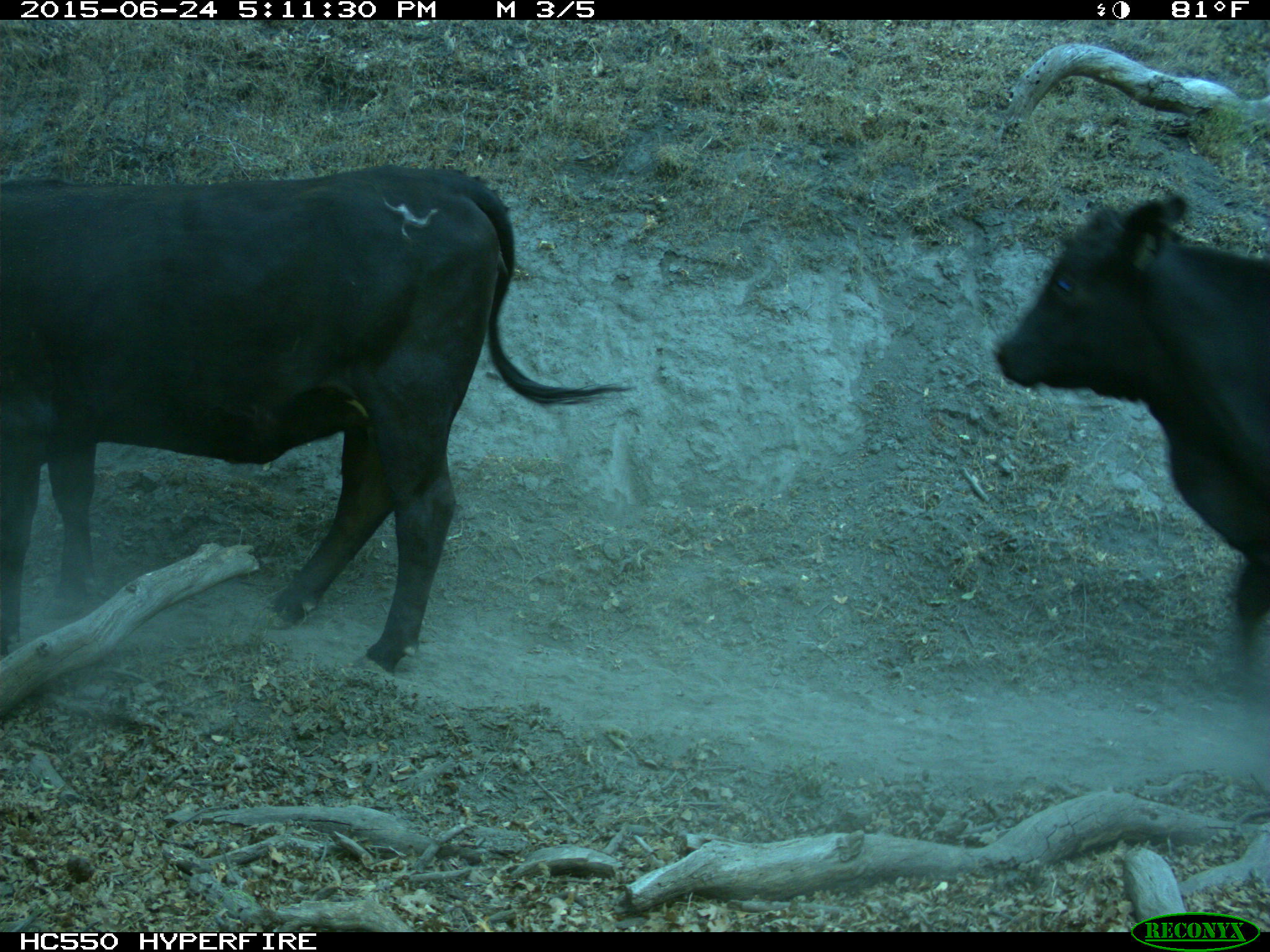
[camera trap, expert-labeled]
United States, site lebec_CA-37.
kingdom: Animalia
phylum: Chordata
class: Mammalia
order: Artiodactyla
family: Bovidae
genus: Bos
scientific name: Bos taurus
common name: domestic cow